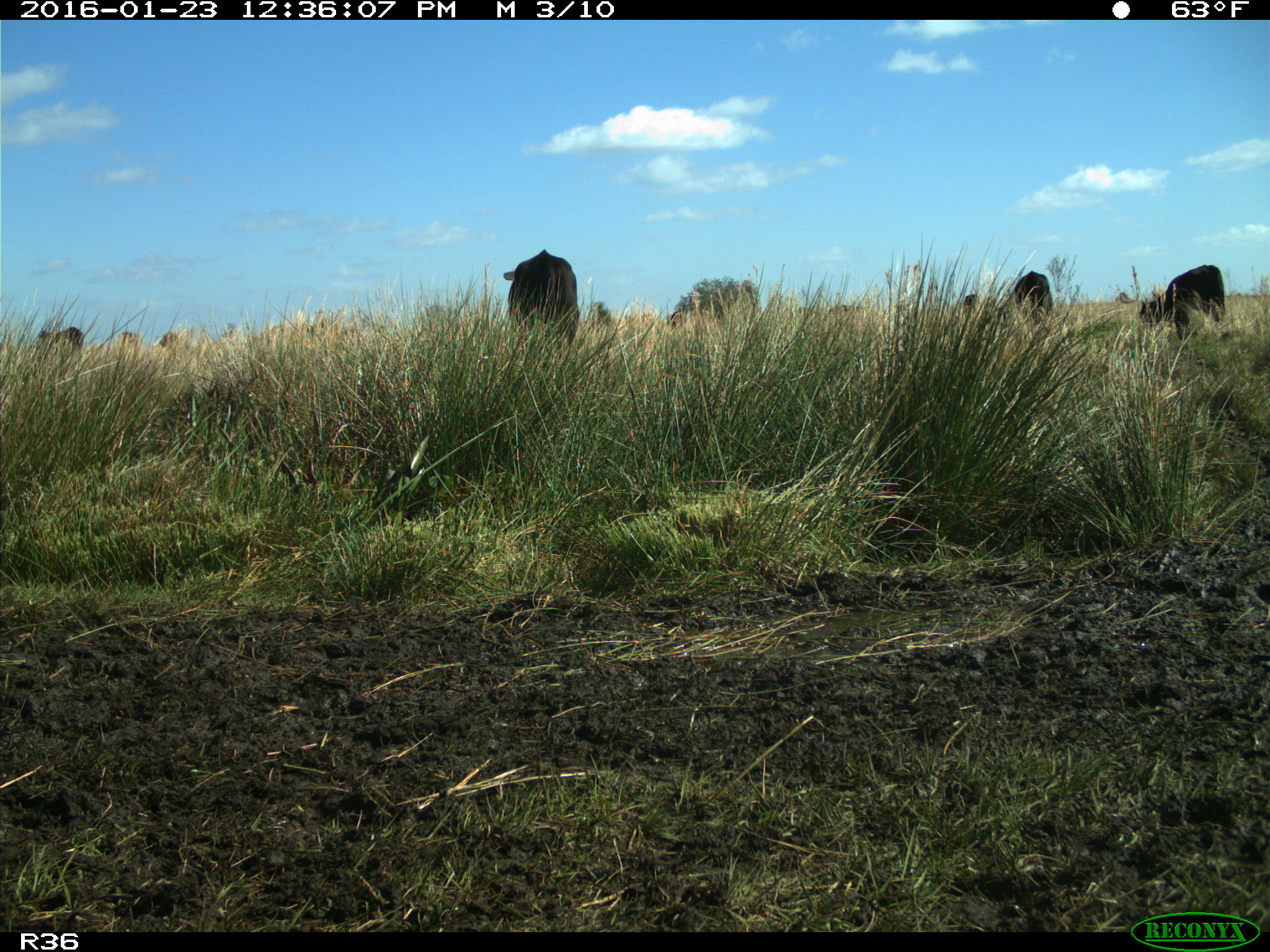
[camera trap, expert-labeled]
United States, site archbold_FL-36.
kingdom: Animalia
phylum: Chordata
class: Mammalia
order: Artiodactyla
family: Bovidae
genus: Bos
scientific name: Bos taurus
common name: domestic cow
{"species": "Bos taurus (domestic cow)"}